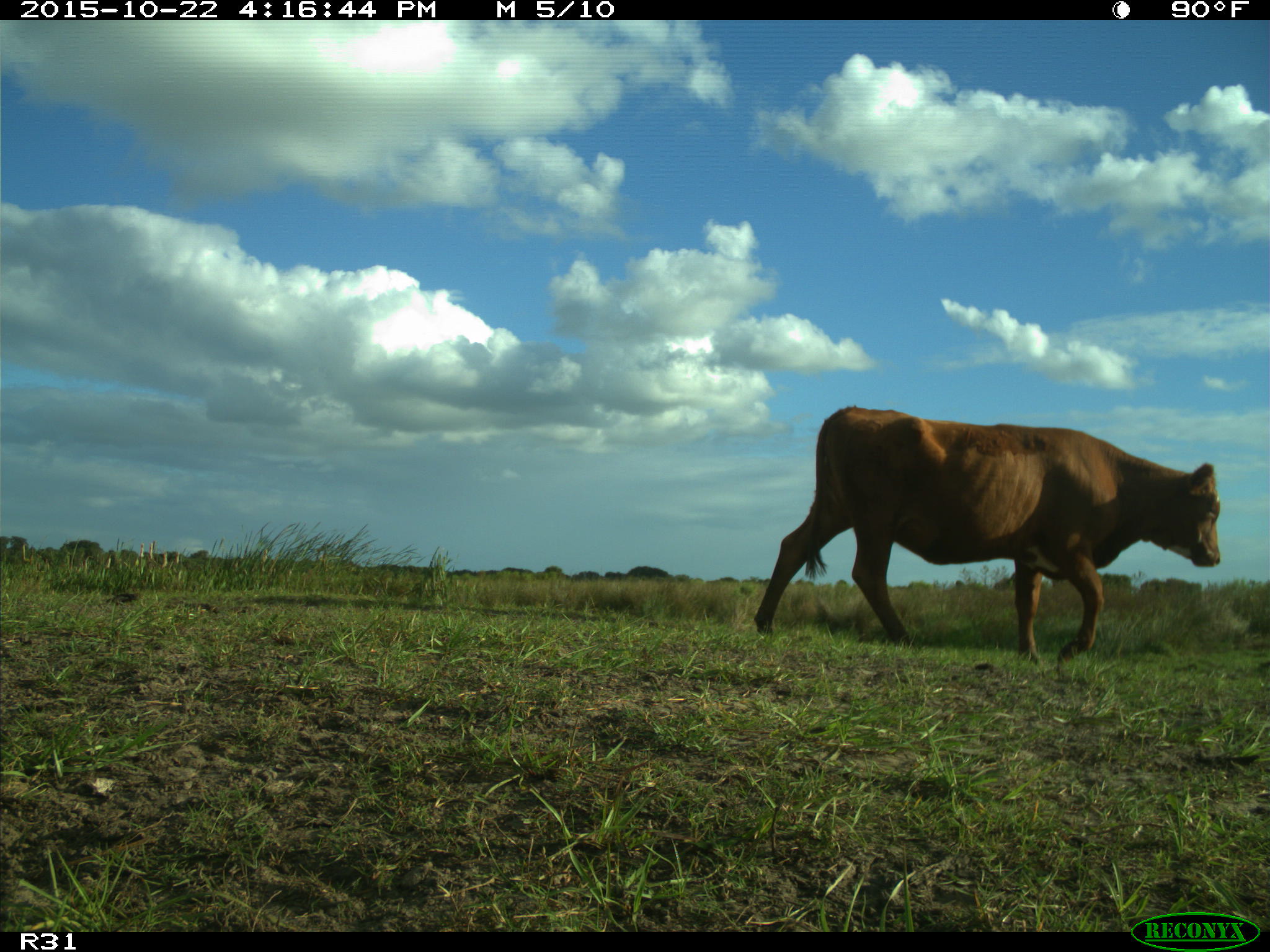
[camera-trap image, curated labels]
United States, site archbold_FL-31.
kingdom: Animalia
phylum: Chordata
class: Mammalia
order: Artiodactyla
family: Bovidae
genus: Bos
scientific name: Bos taurus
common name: domestic cow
Bos taurus (domestic cow).